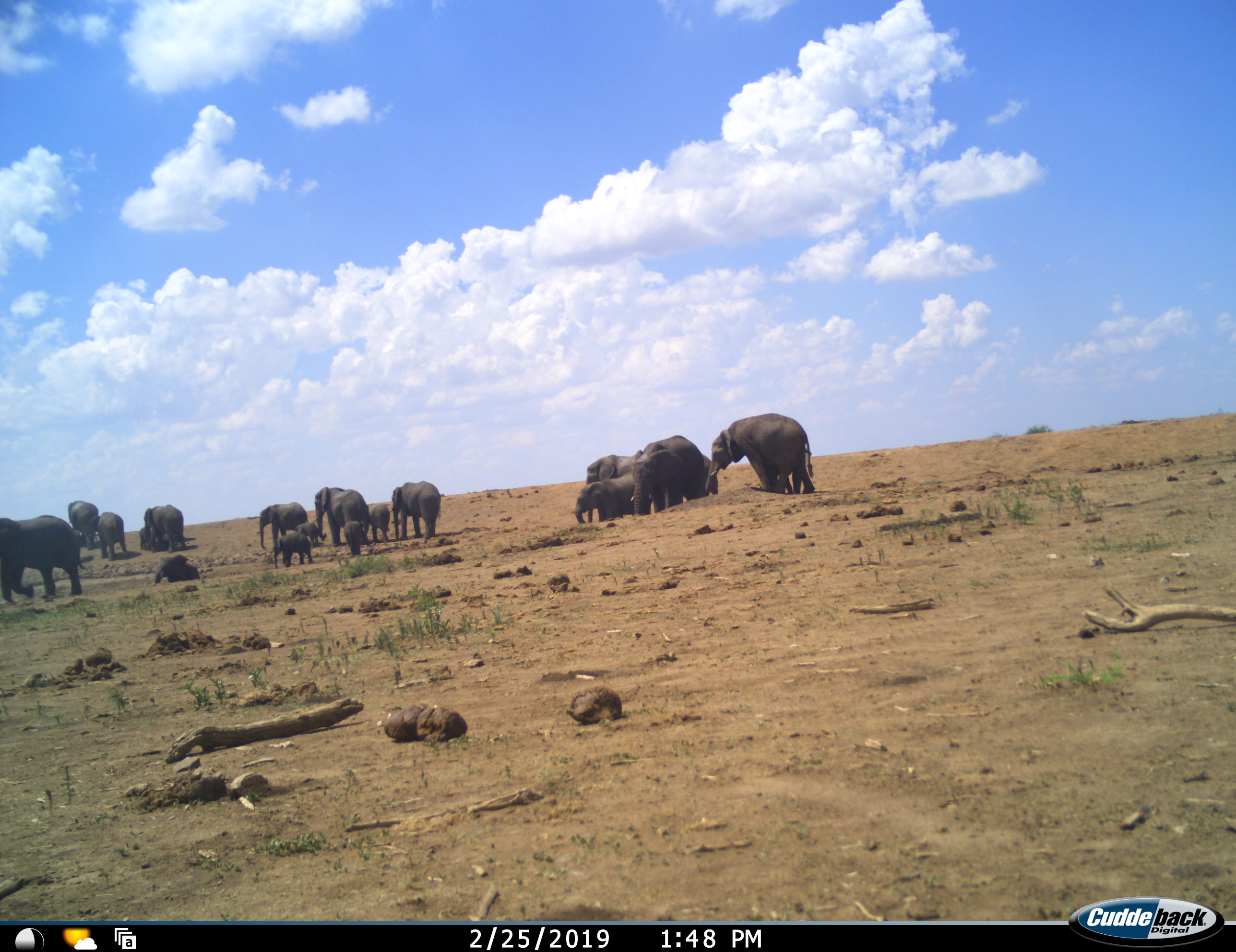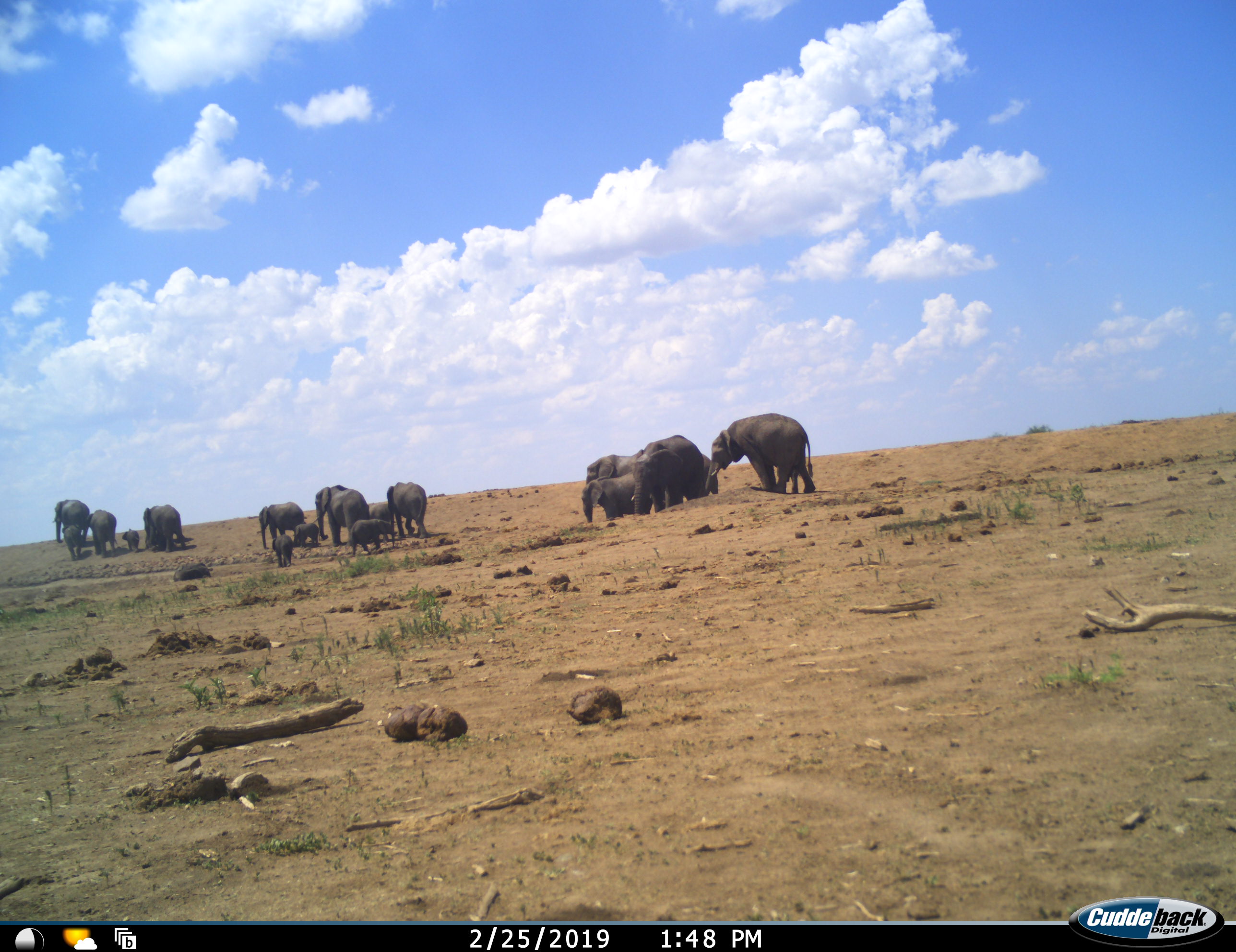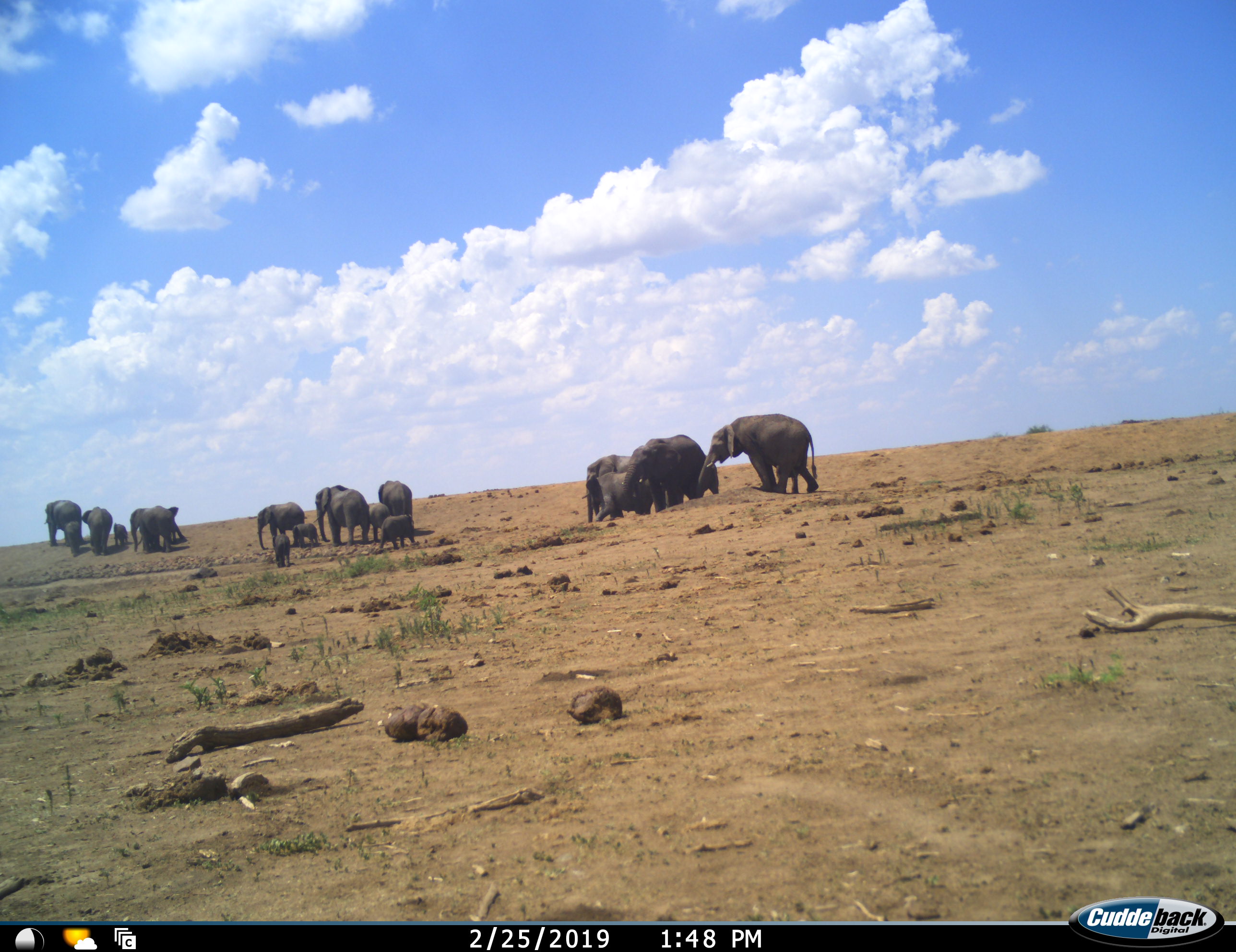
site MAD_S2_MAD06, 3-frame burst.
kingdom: Animalia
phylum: Chordata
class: Mammalia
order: Proboscidea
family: Elephantidae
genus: Loxodonta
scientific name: Loxodonta africana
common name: african bush elephant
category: elephant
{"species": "elephant (african bush elephant) (Loxodonta africana)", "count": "11-50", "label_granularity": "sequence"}